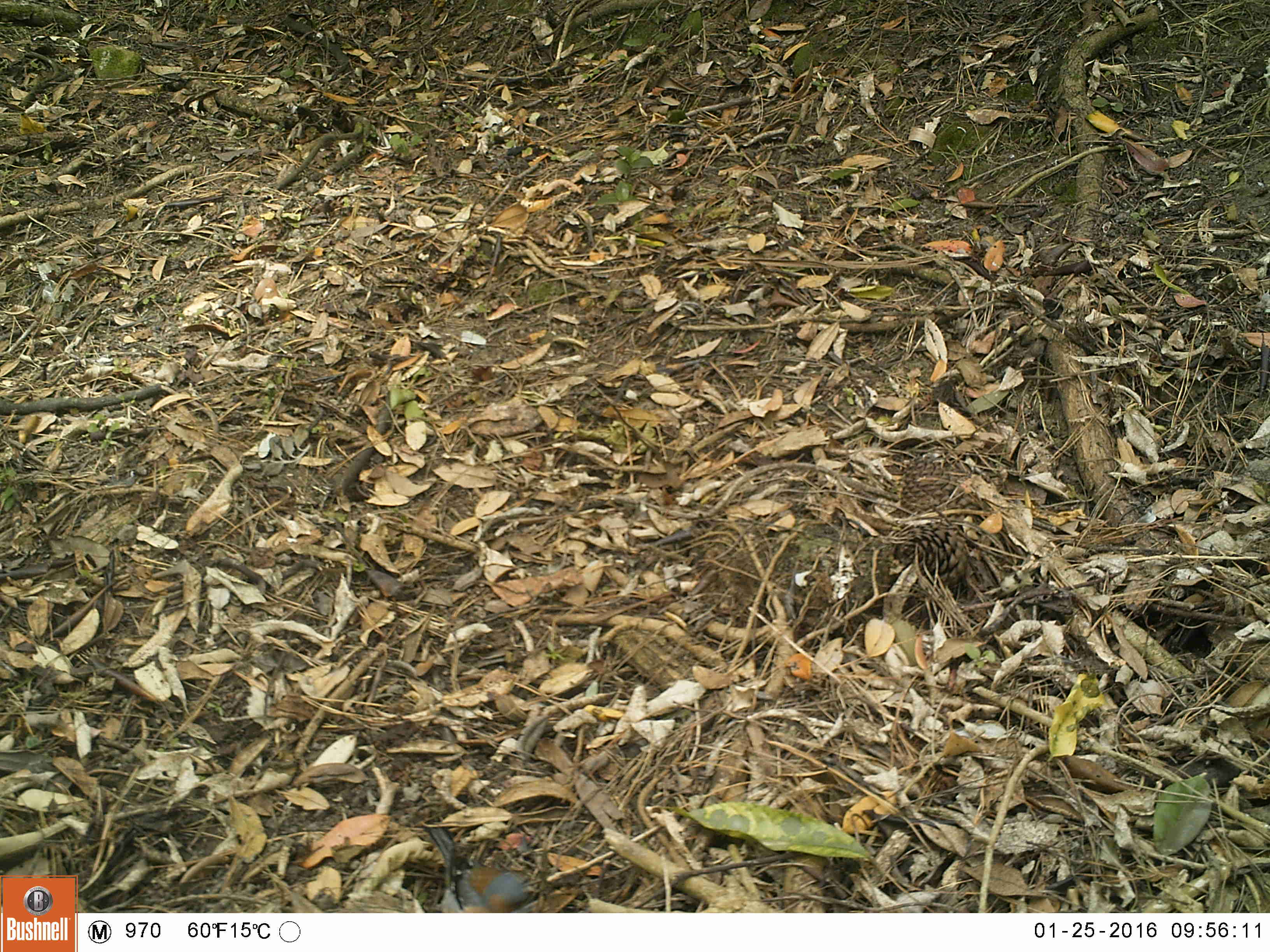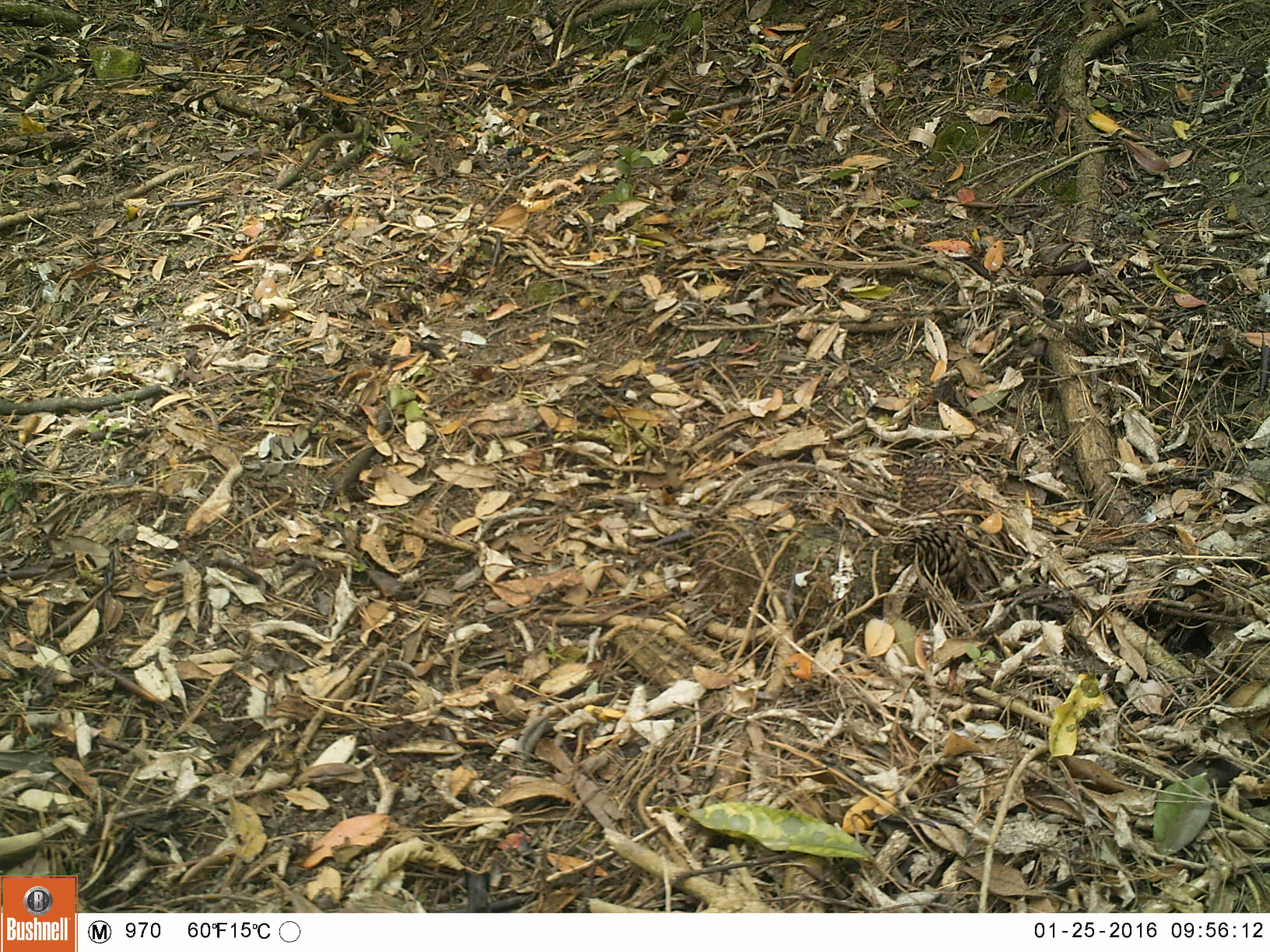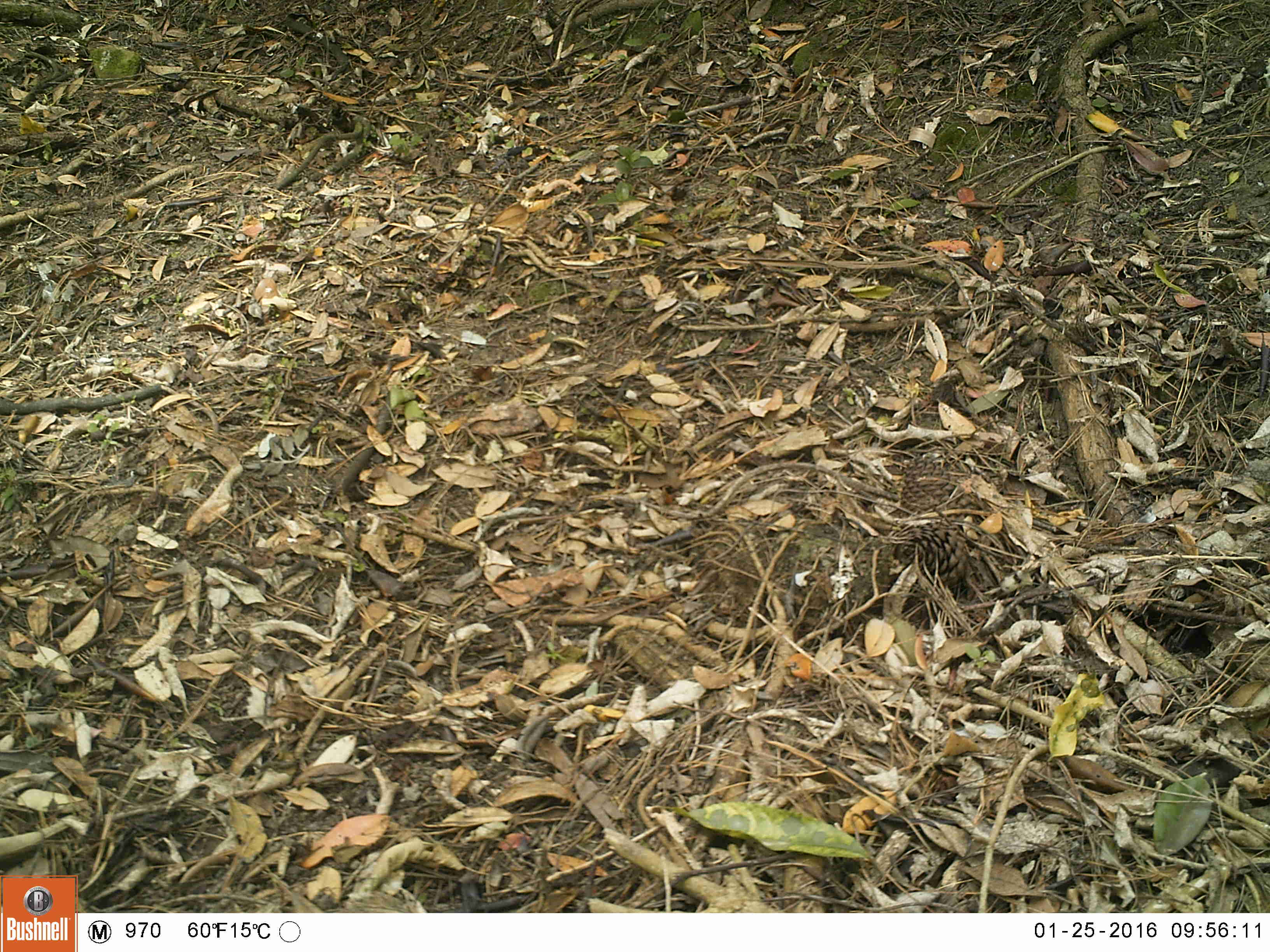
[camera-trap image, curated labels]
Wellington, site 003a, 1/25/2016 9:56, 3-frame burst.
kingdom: Animalia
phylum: Chordata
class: Aves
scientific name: Aves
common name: bird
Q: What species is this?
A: Bird (Aves).